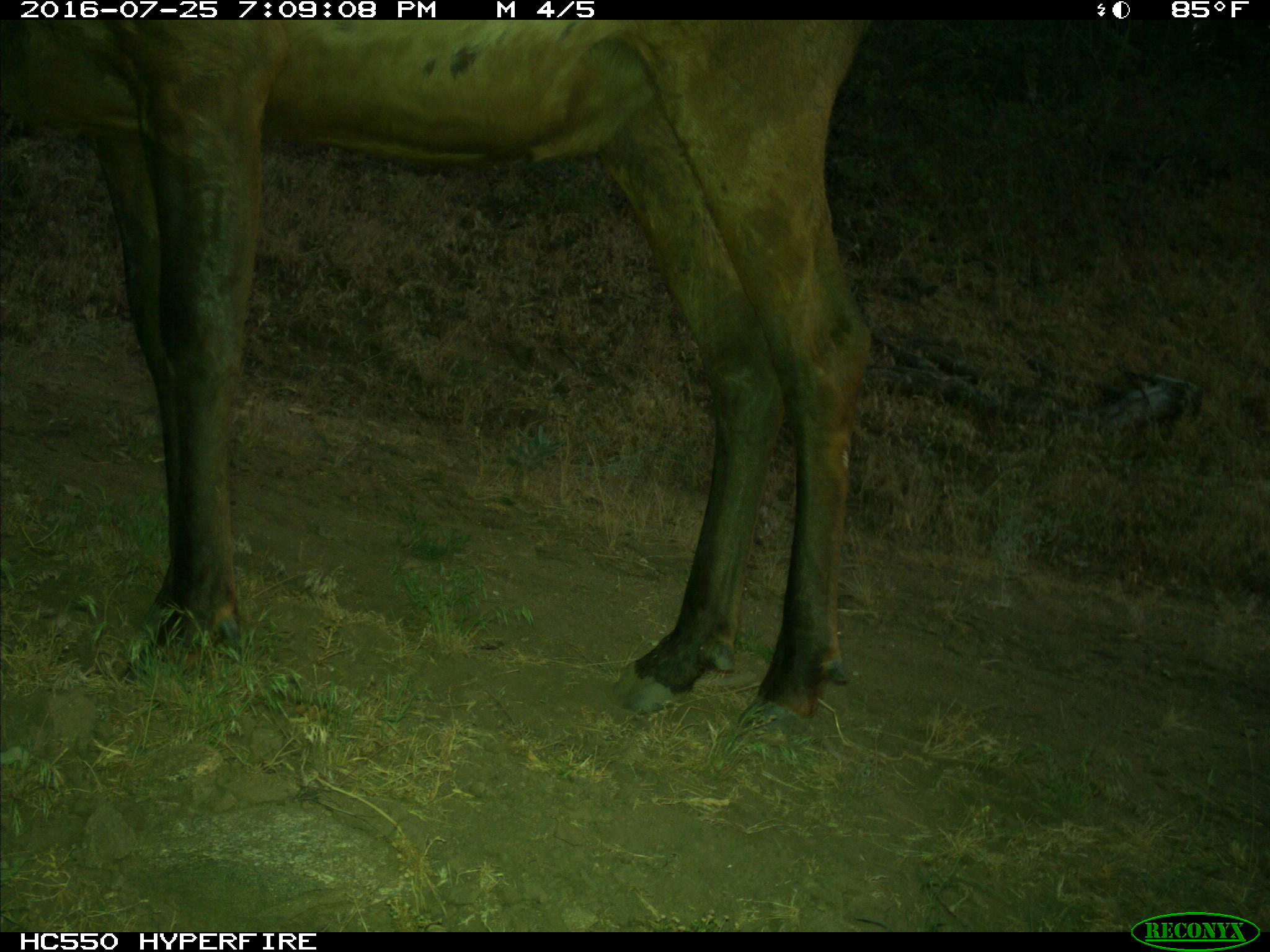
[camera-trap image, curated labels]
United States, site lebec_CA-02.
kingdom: Animalia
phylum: Chordata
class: Mammalia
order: Artiodactyla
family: Cervidae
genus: Cervus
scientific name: Cervus canadensis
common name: elk